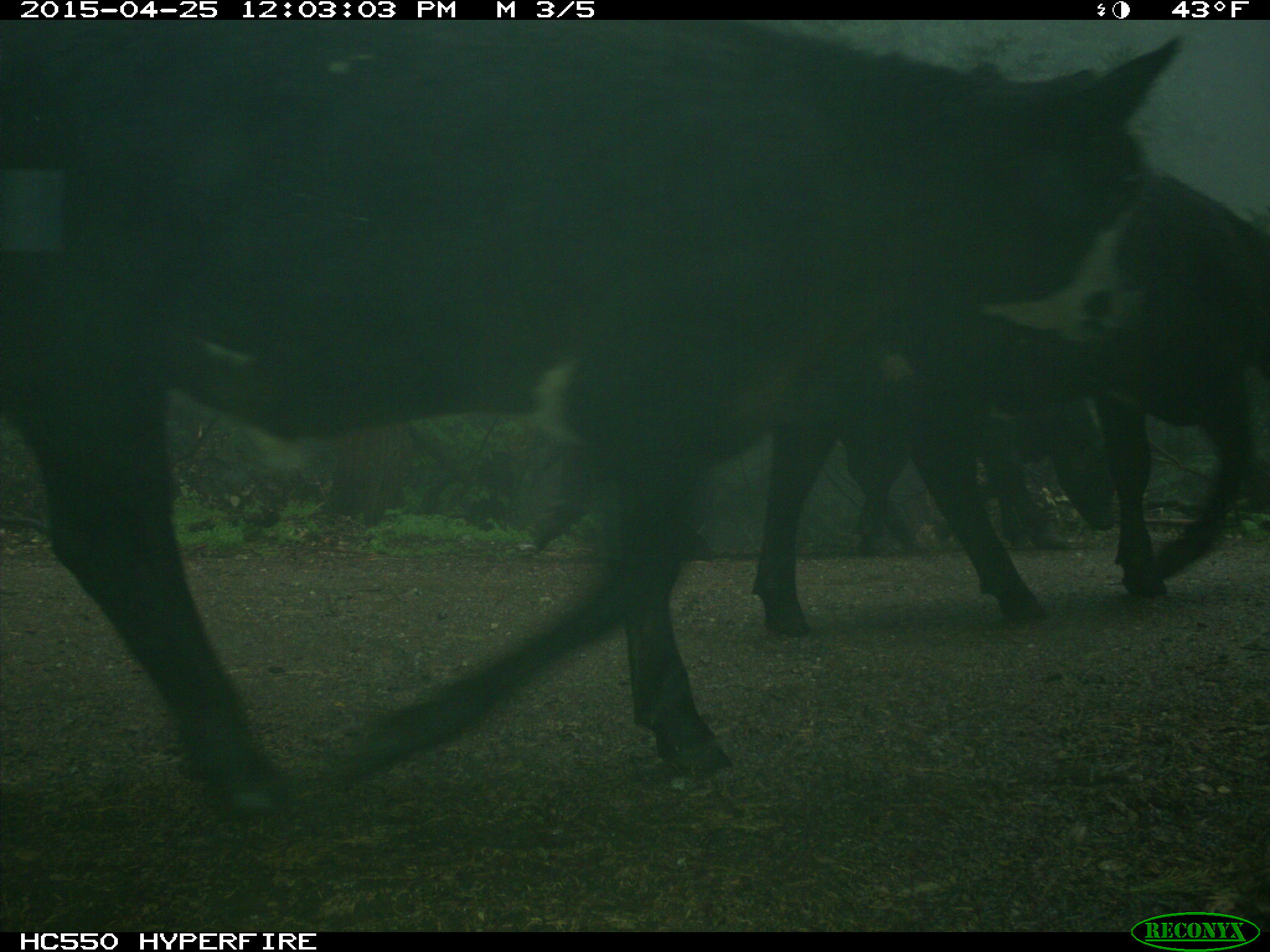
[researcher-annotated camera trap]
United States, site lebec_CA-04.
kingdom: Animalia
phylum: Chordata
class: Mammalia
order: Artiodactyla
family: Bovidae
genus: Bos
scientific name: Bos taurus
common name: domestic cow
Bos taurus (domestic cow).